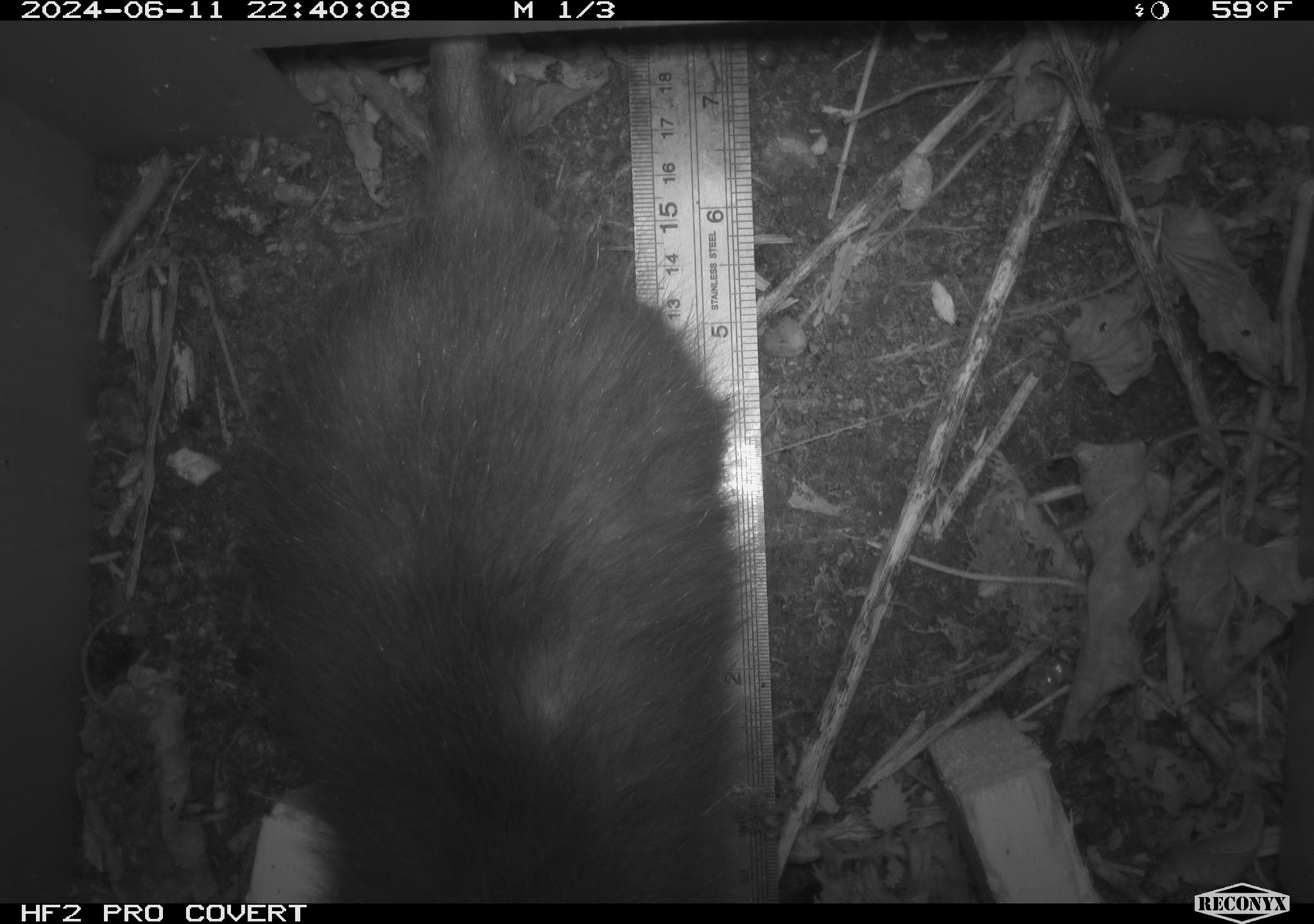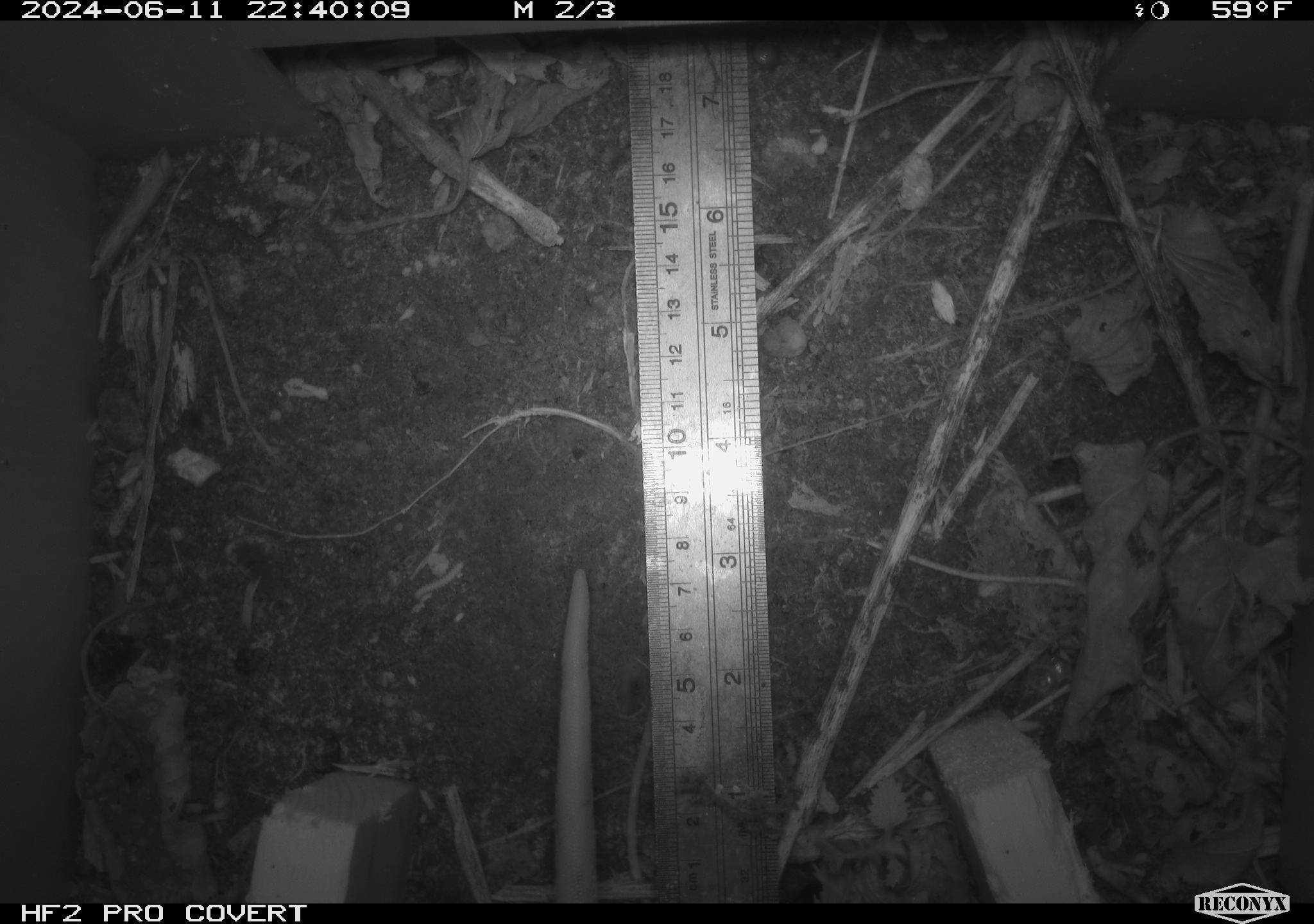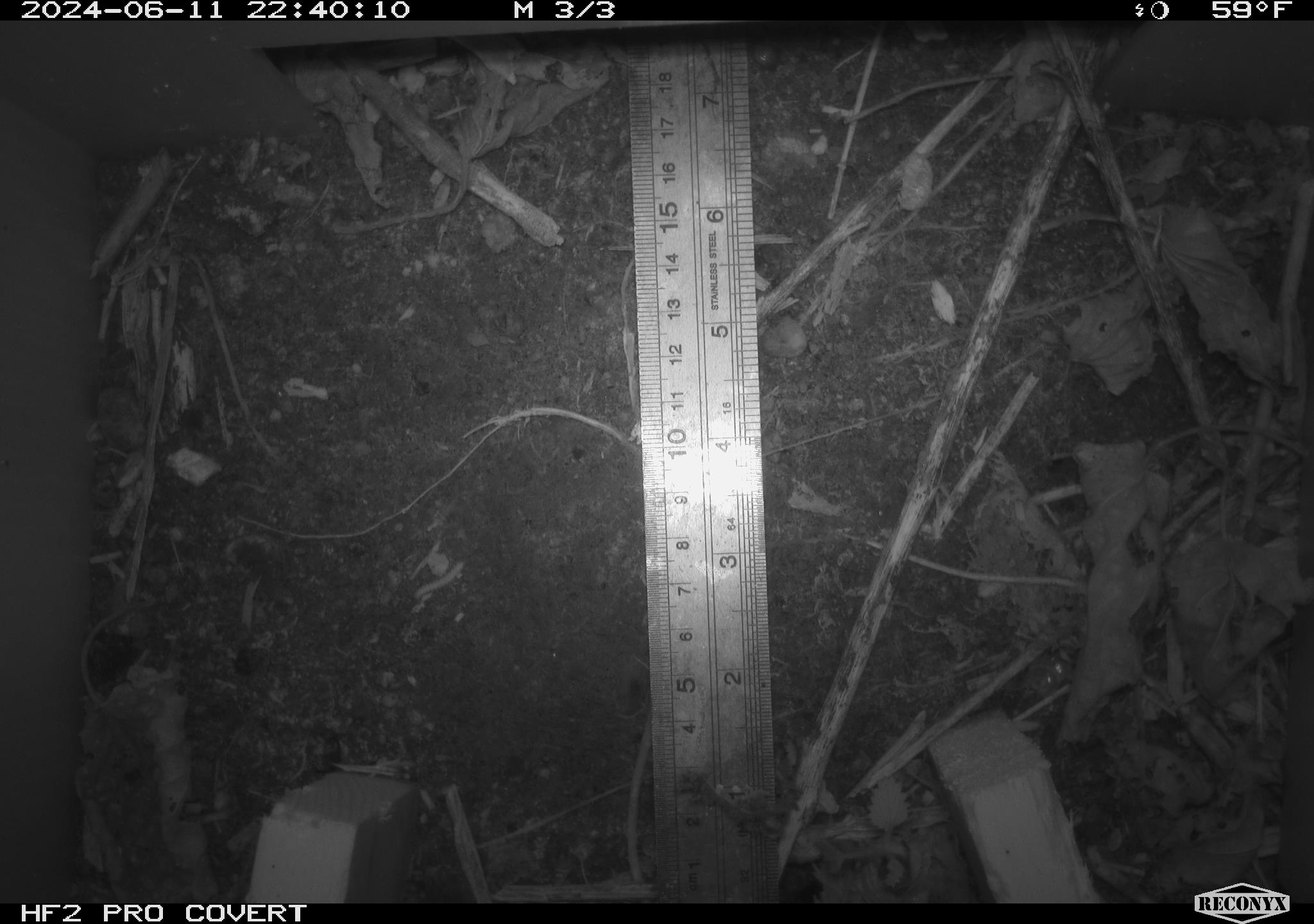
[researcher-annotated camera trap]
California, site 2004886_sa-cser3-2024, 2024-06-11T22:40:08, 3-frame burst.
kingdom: Animalia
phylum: Chordata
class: Mammalia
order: Didelphimorphia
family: Didelphidae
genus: Didelphis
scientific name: Didelphis virginiana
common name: virginia opossum